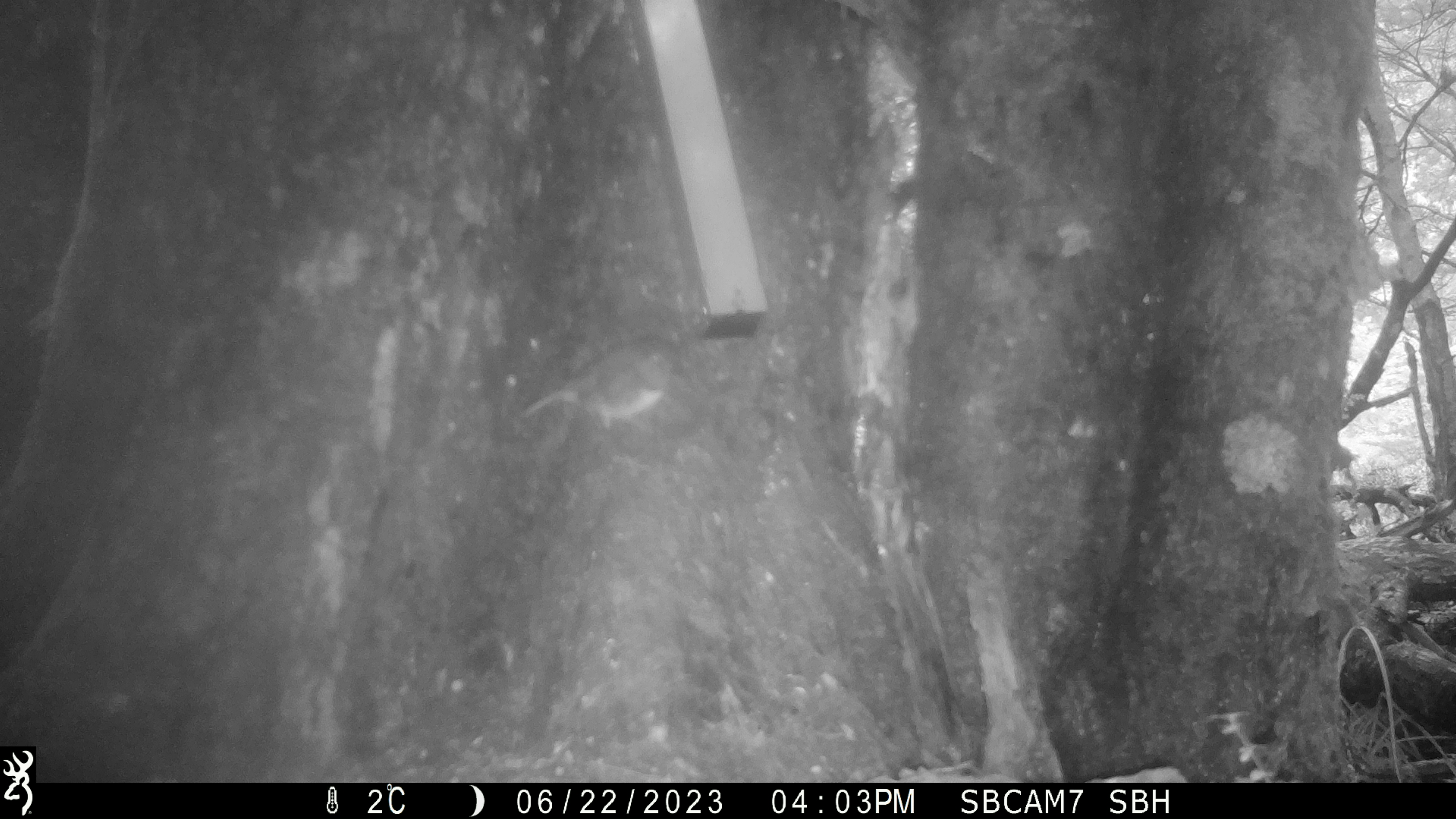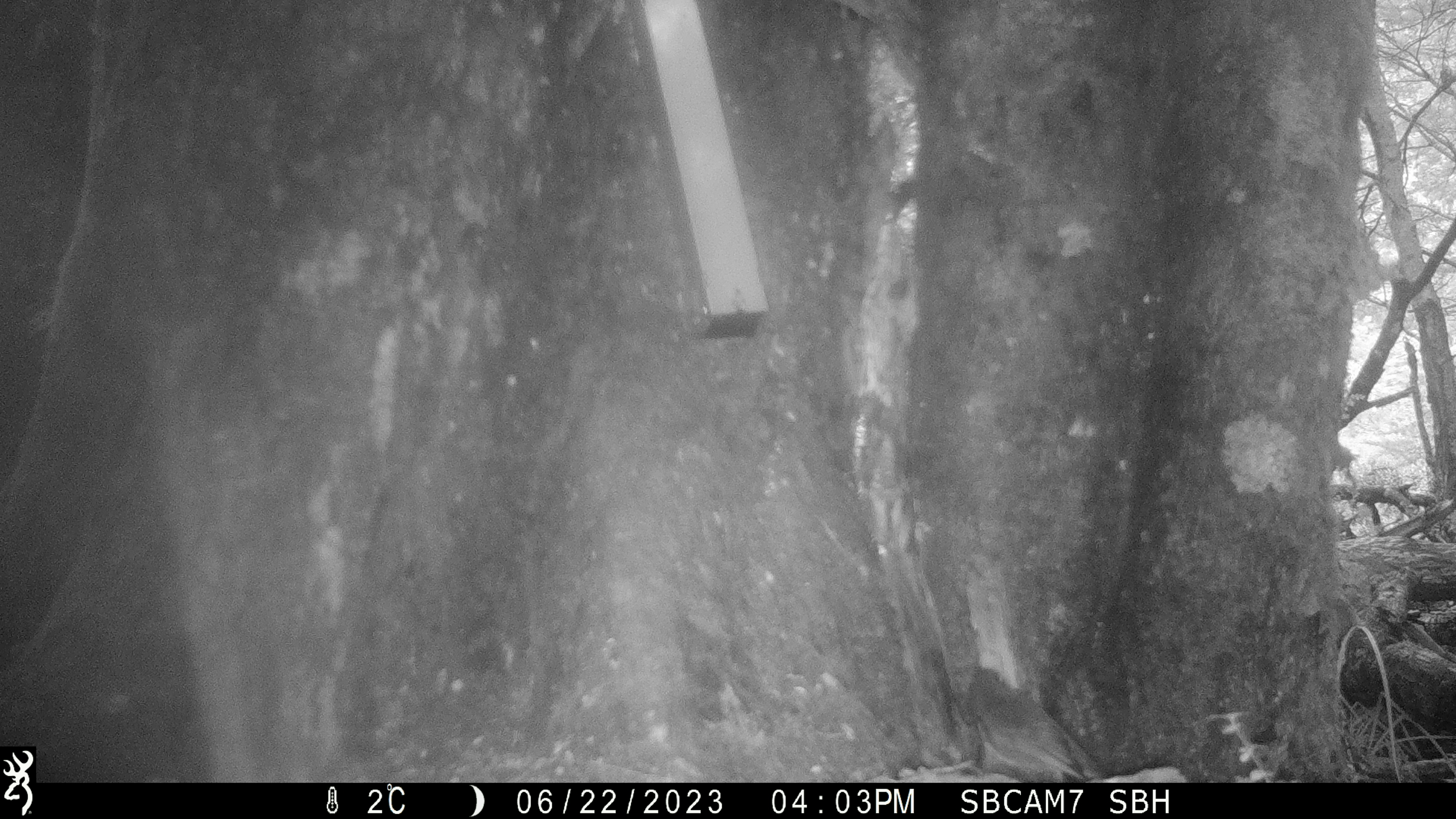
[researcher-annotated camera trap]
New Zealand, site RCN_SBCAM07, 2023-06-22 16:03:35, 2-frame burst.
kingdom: Animalia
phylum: Chordata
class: Aves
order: Passeriformes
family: Petroicidae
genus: Petroica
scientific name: Petroica australis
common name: new zealand robin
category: robin